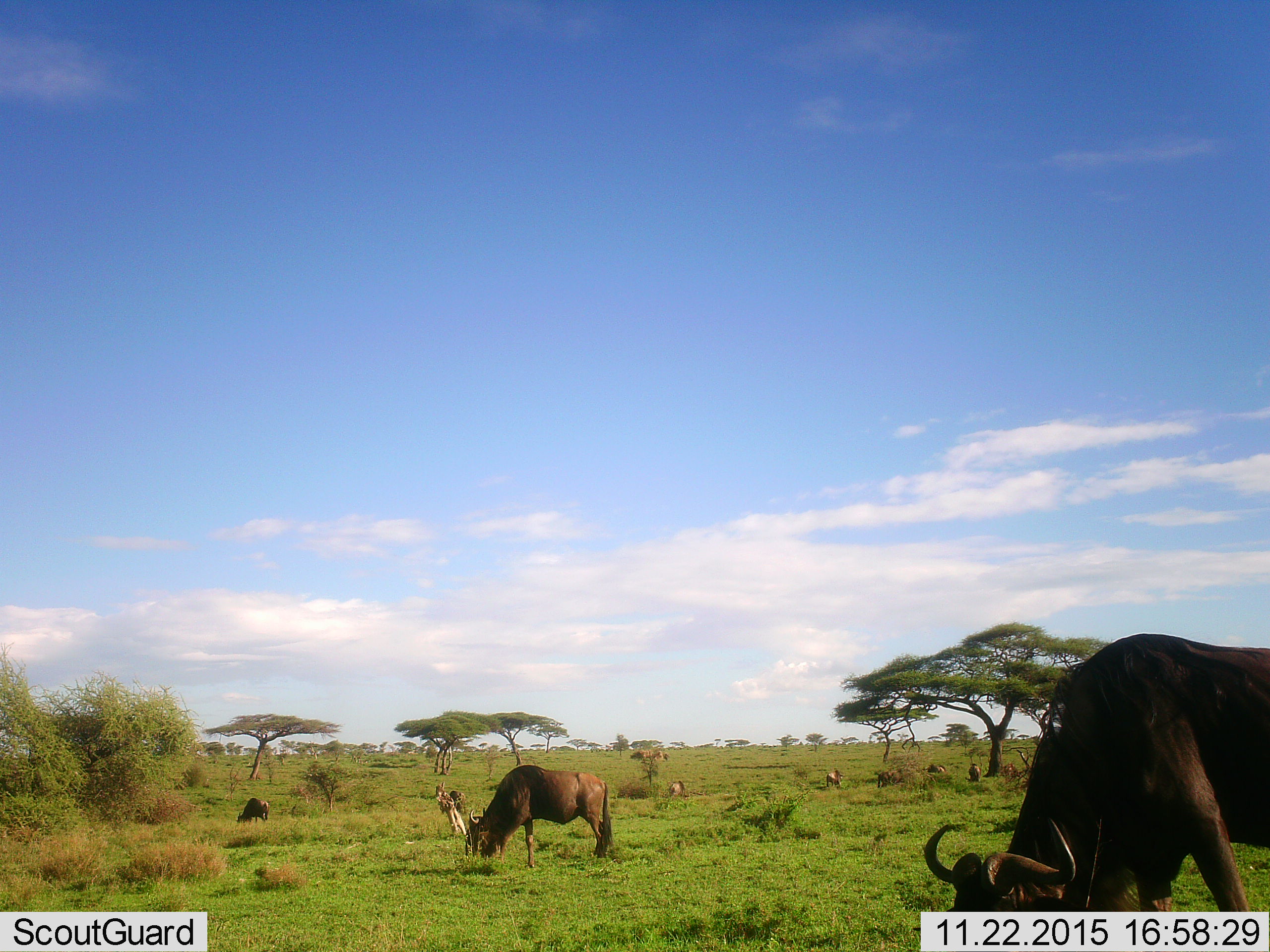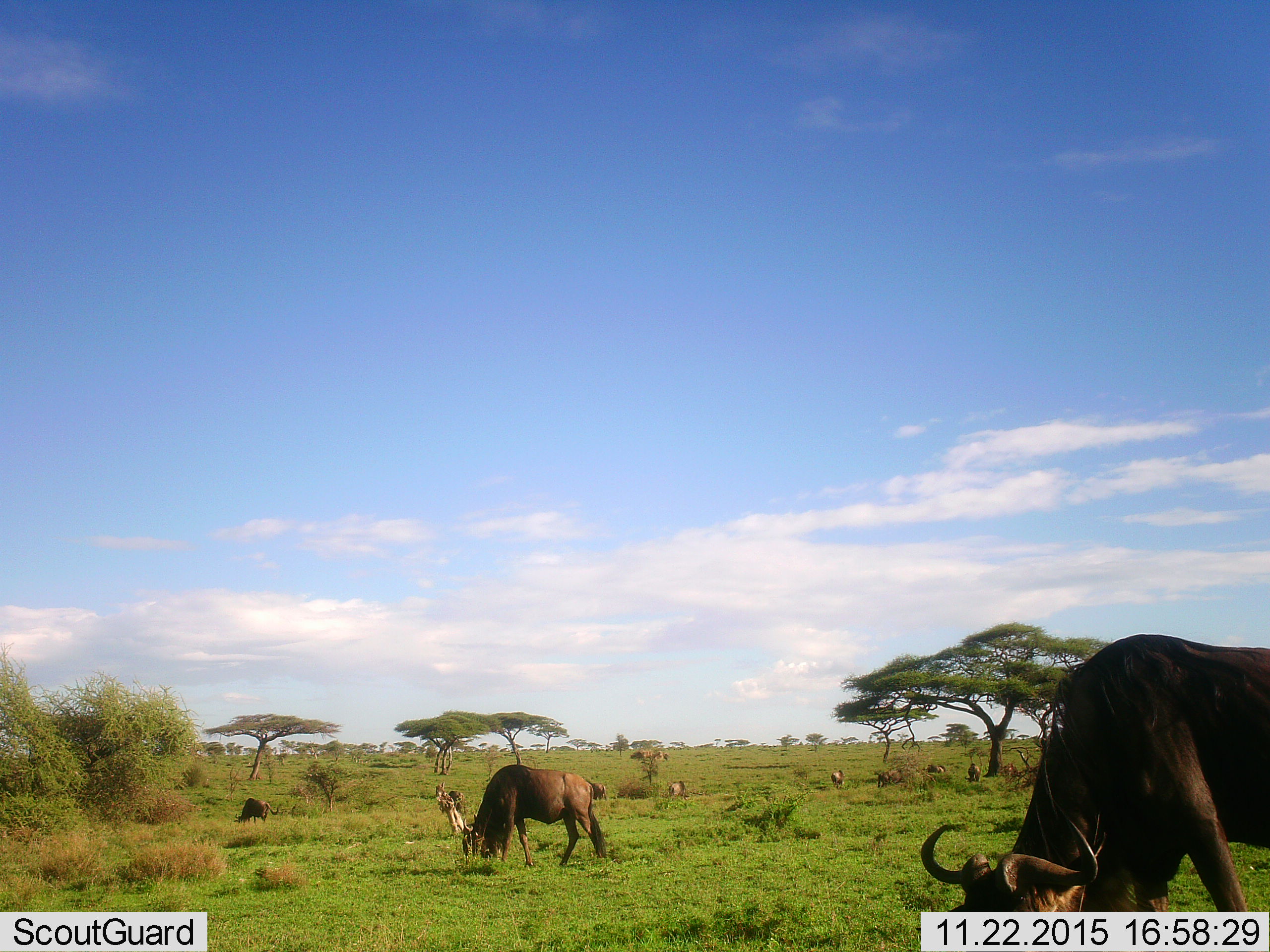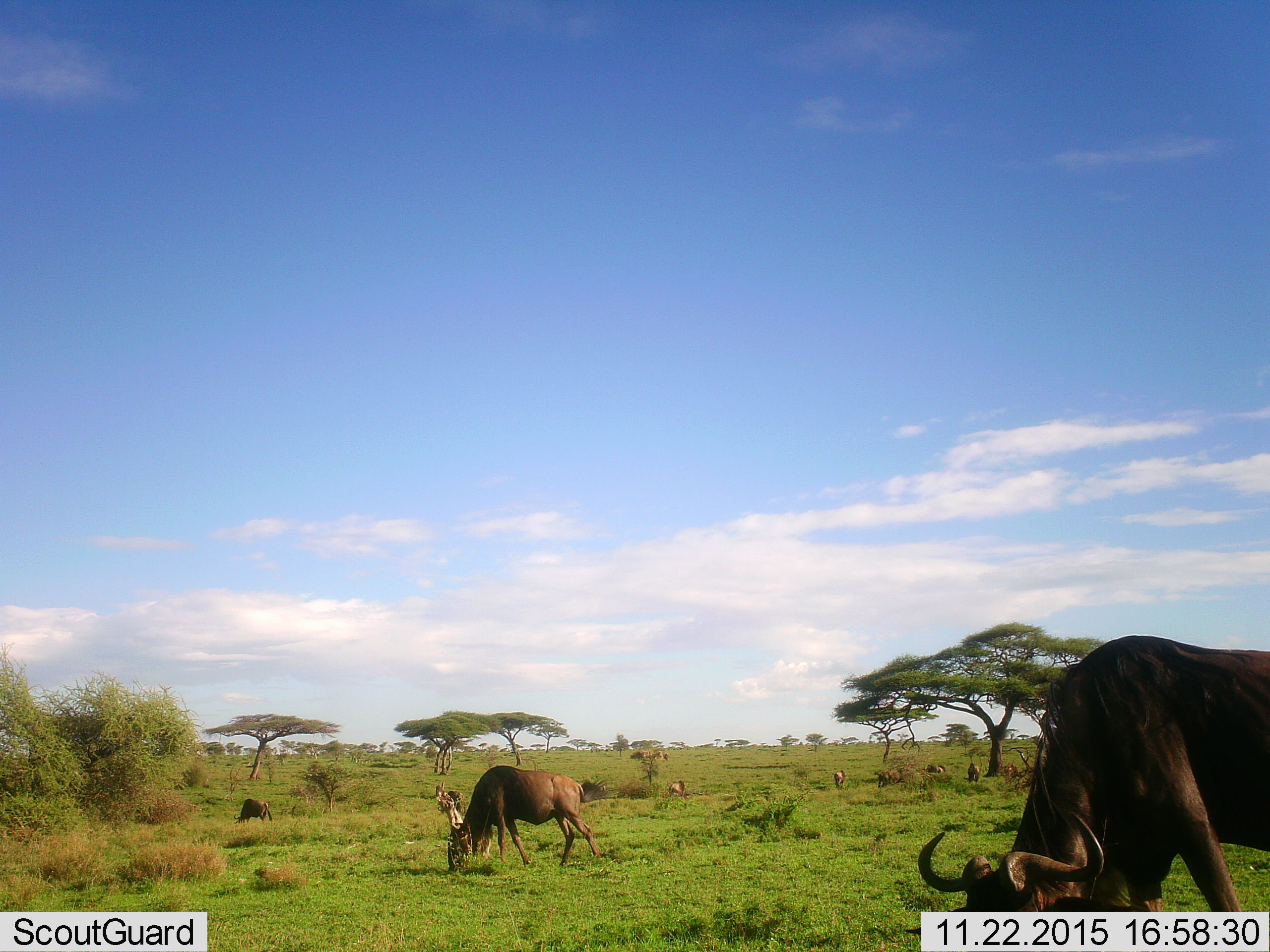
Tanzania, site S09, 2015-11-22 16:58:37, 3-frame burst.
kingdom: Animalia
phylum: Chordata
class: Mammalia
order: Artiodactyla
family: Bovidae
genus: Connochaetes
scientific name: Connochaetes taurinus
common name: blue wildebeest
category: wildebeest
Wildebeest (blue wildebeest) (Connochaetes taurinus), count 10. Behavior (volunteer vote fractions): standing 14%, resting 0%, moving 0%, interacting 0%. Young present (vote fraction): 0%. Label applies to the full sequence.